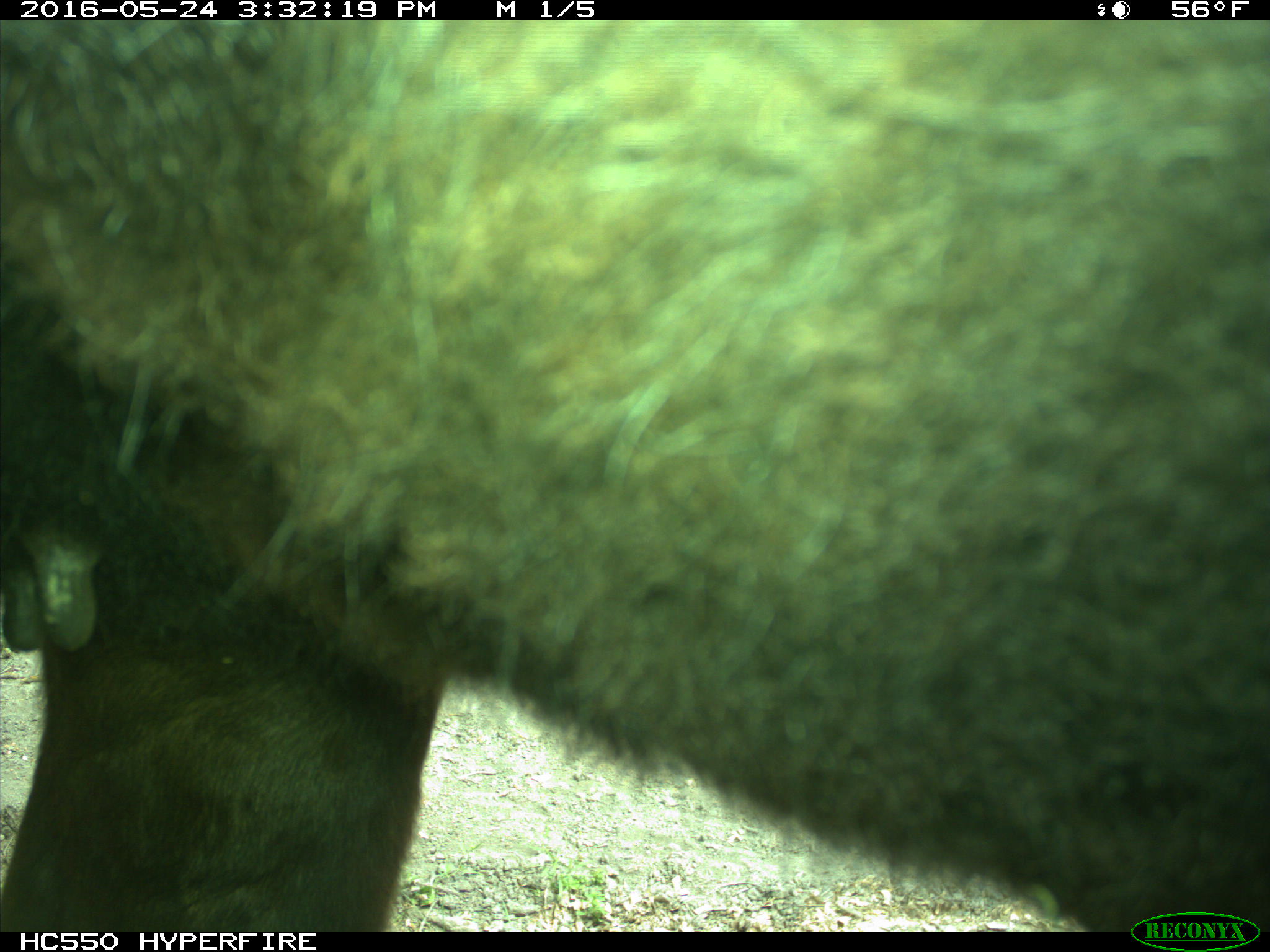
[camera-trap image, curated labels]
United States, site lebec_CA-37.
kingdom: Animalia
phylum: Chordata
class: Mammalia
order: Artiodactyla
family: Bovidae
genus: Bos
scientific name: Bos taurus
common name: domestic cow